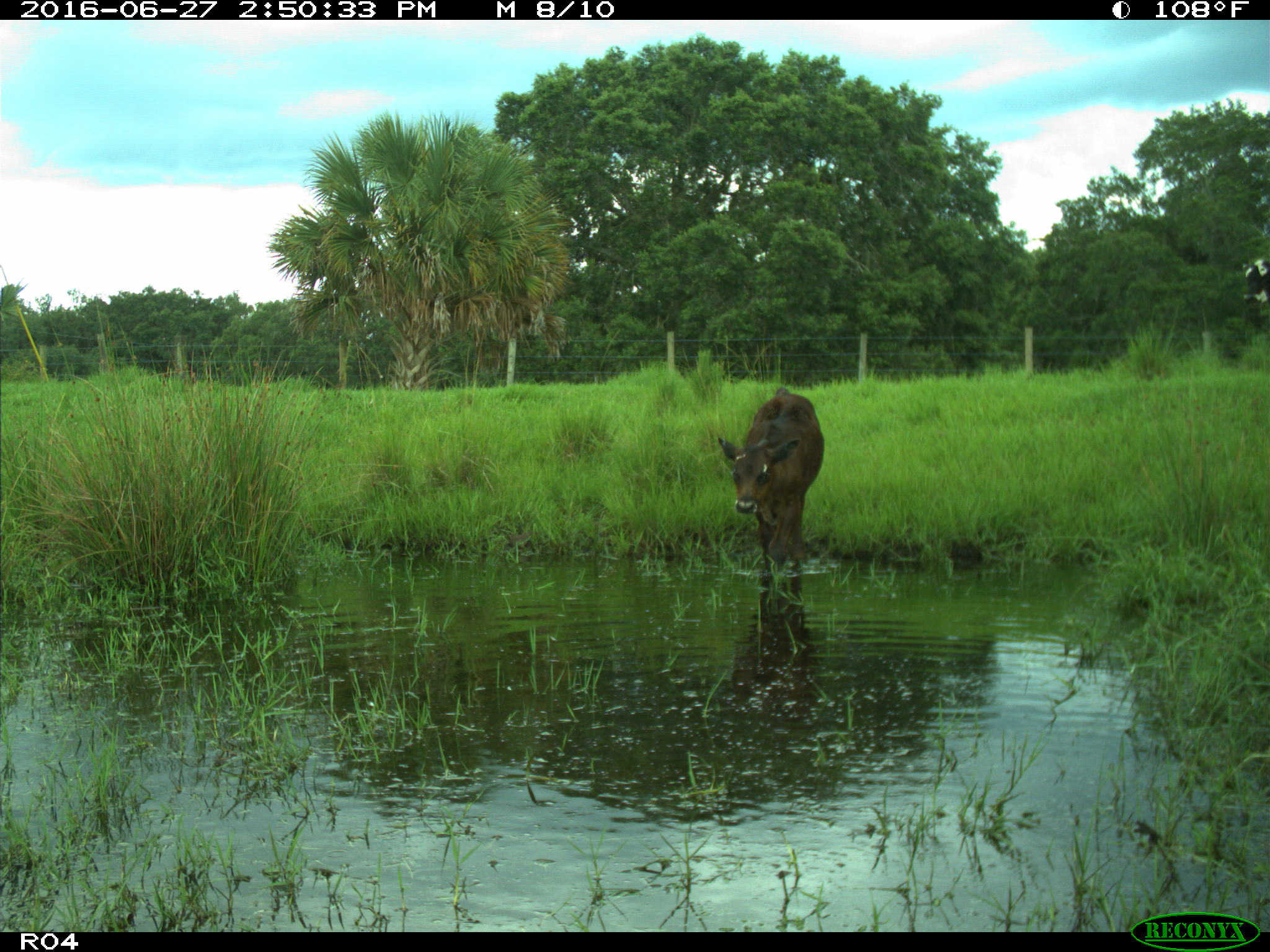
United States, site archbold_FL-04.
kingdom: Animalia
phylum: Chordata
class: Mammalia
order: Artiodactyla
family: Bovidae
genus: Bos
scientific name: Bos taurus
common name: domestic cow